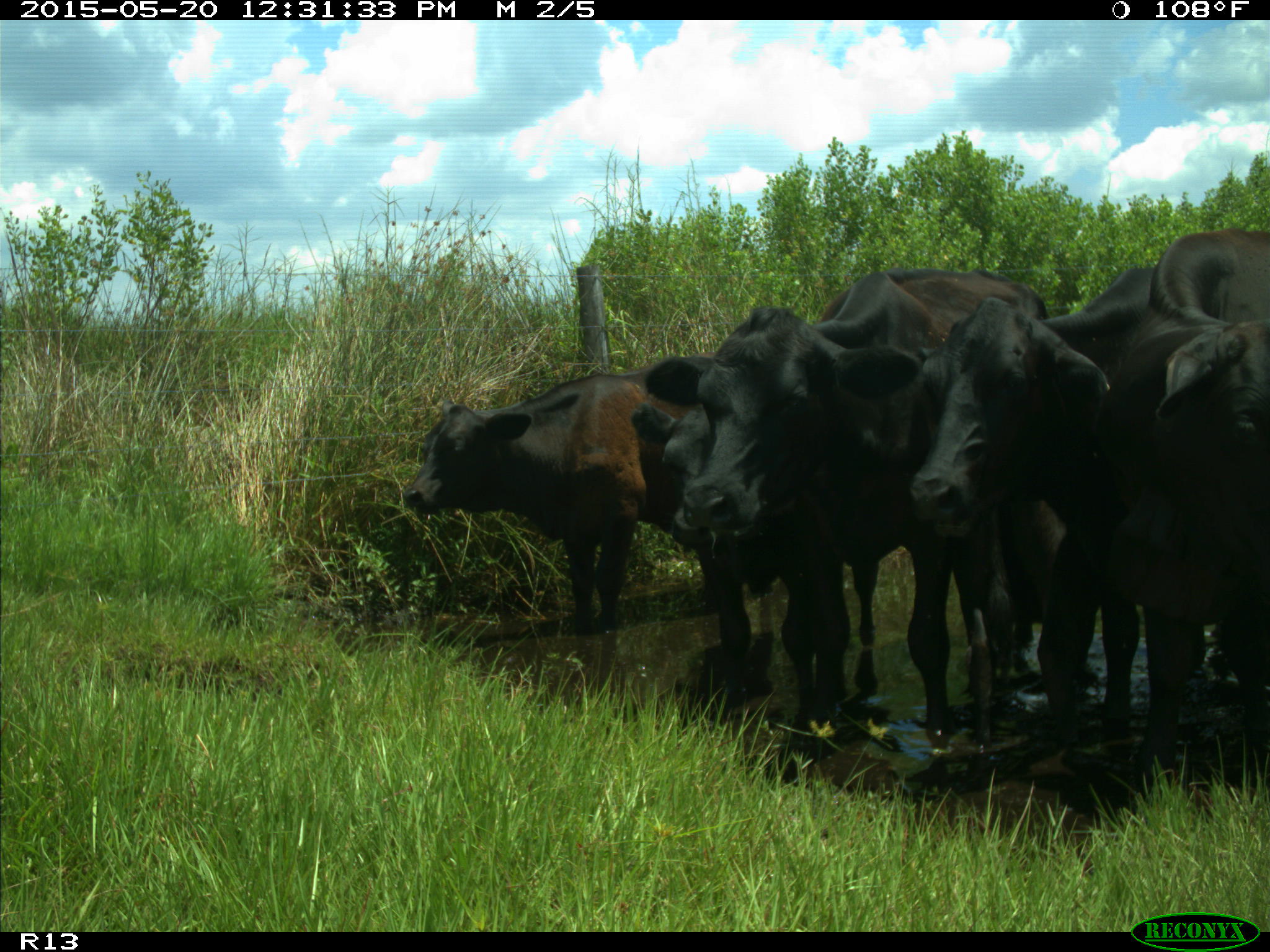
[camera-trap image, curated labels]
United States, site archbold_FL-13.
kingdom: Animalia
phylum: Chordata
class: Mammalia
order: Artiodactyla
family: Bovidae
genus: Bos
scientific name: Bos taurus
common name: domestic cow